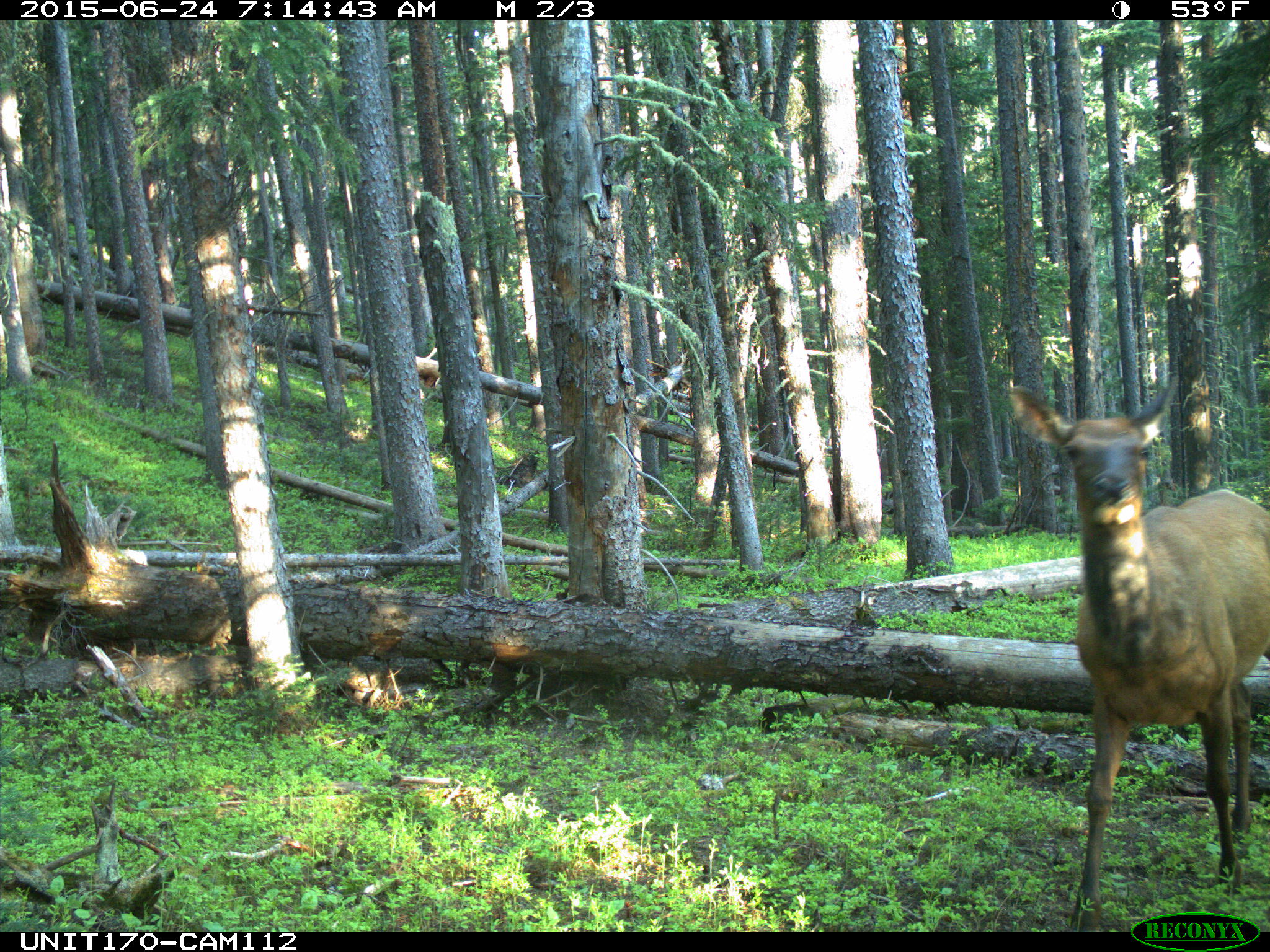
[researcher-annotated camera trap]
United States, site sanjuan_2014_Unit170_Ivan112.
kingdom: Animalia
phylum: Chordata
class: Mammalia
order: Artiodactyla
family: Cervidae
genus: Cervus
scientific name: Cervus elaphus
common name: red deer